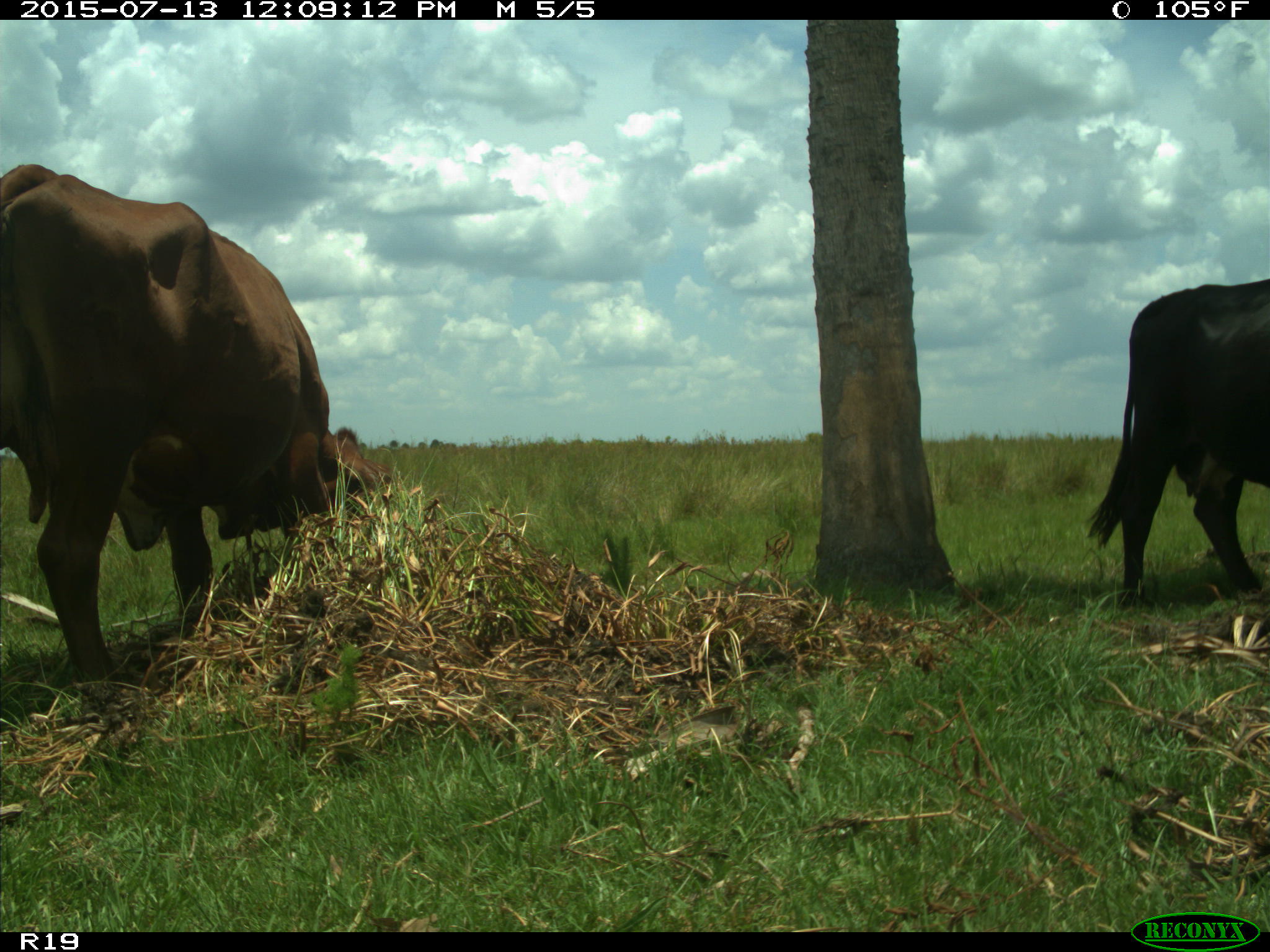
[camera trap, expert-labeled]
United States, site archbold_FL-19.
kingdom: Animalia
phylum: Chordata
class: Mammalia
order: Artiodactyla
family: Bovidae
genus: Bos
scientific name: Bos taurus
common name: domestic cow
Bos taurus (domestic cow).